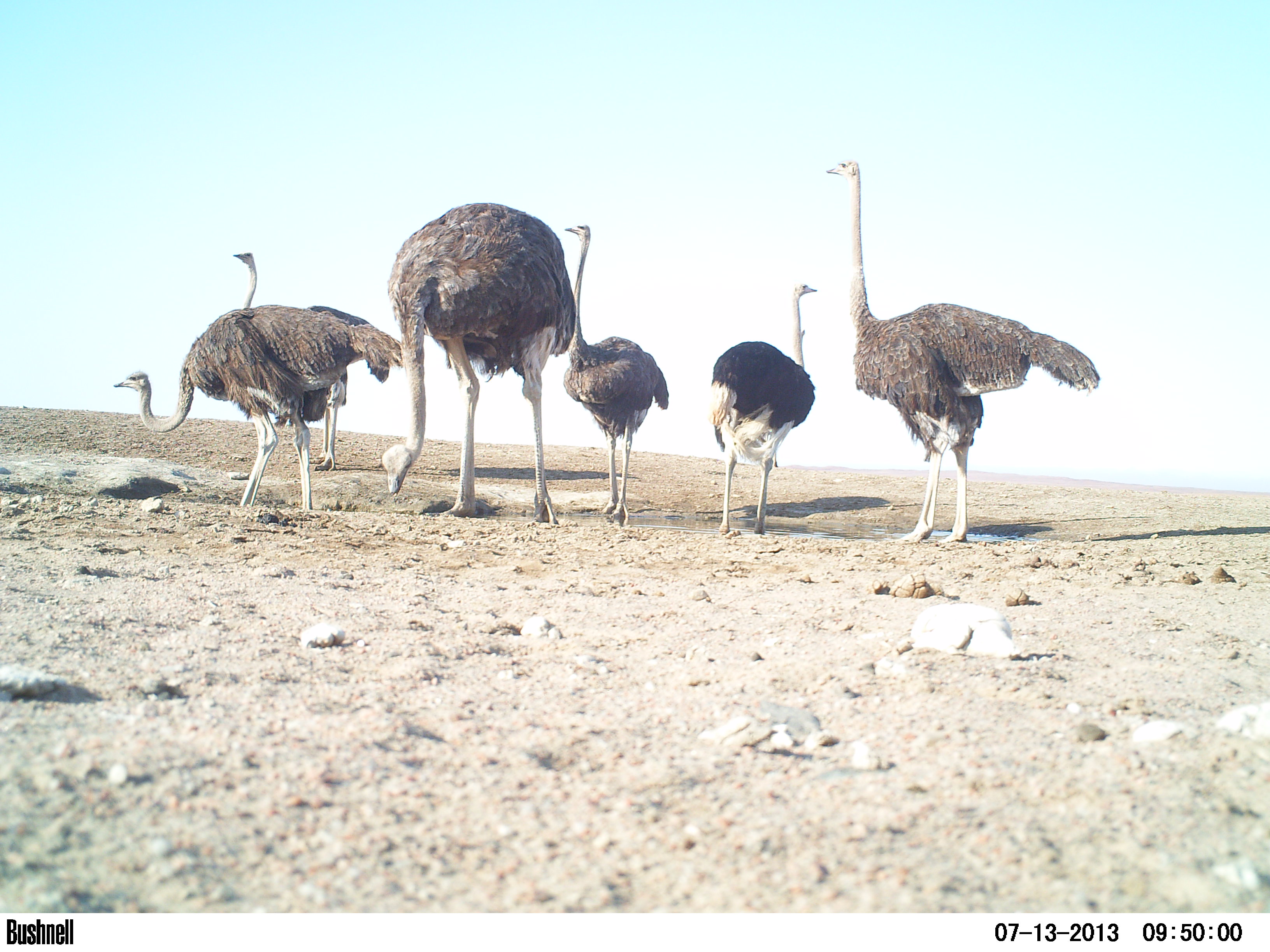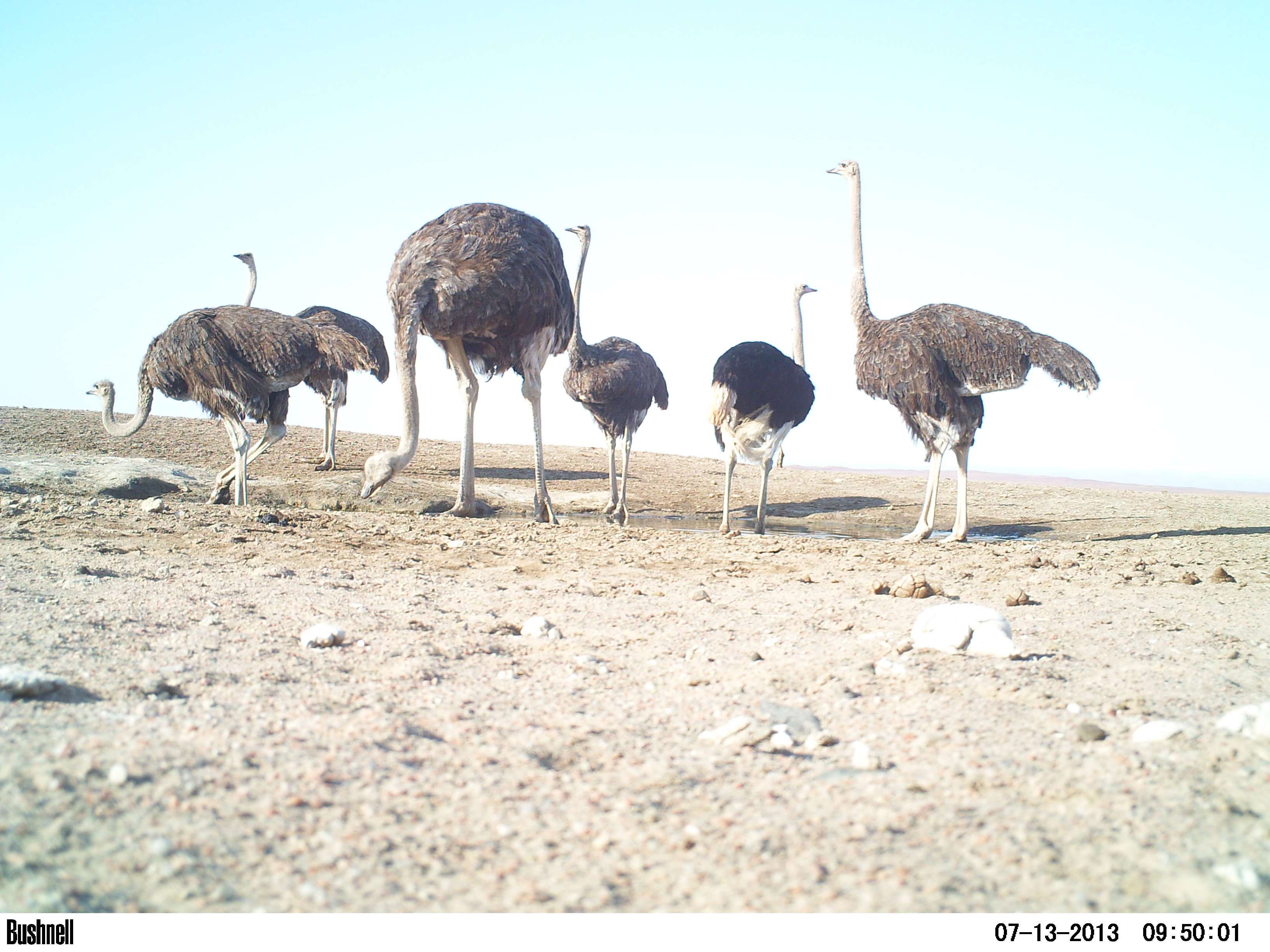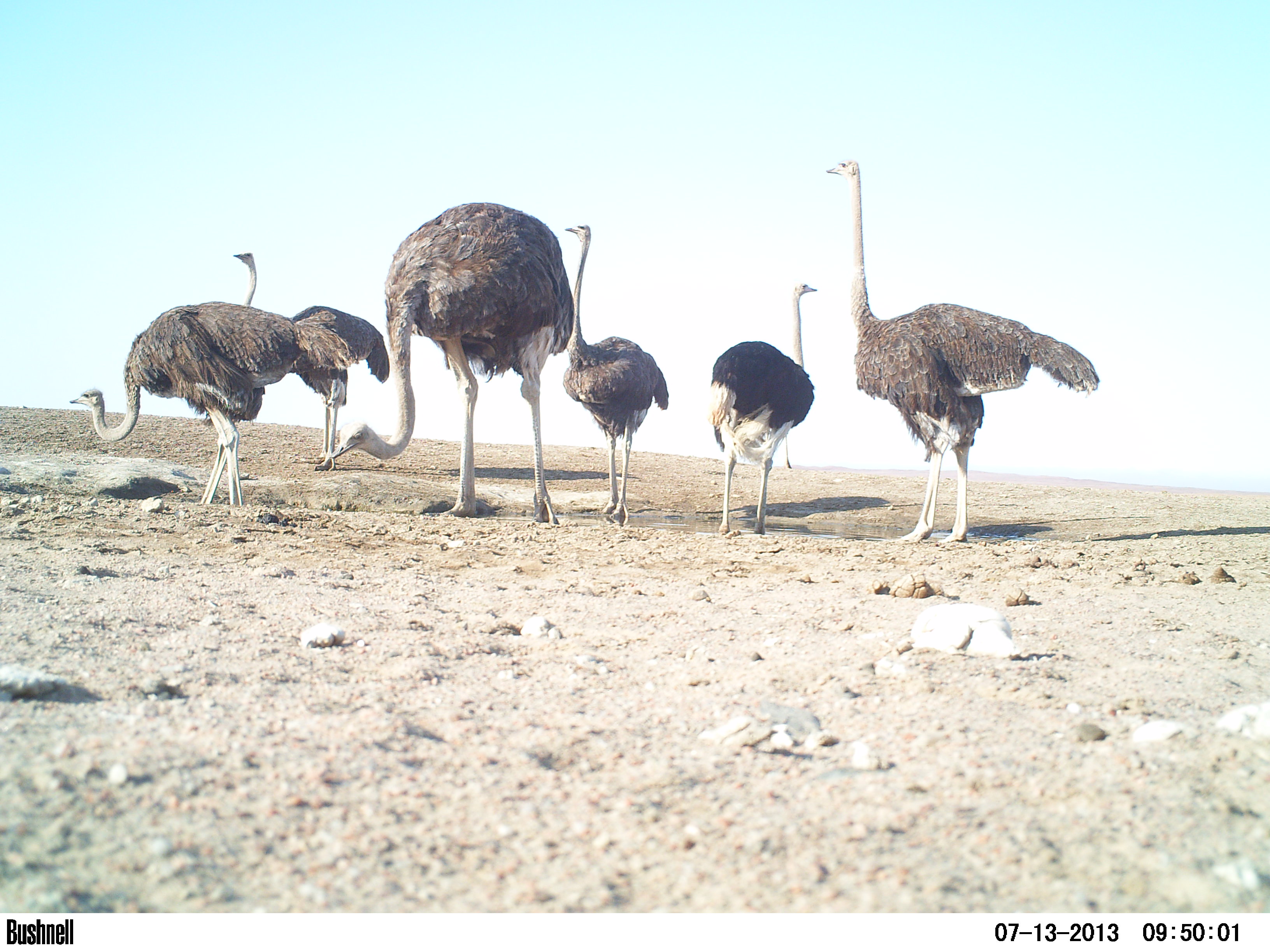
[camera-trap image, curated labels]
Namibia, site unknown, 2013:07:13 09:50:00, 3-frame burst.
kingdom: Animalia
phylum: Chordata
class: Aves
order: Struthioniformes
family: Struthionidae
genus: Struthio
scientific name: Struthio camelus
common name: common ostrich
Struthio camelus (common ostrich).